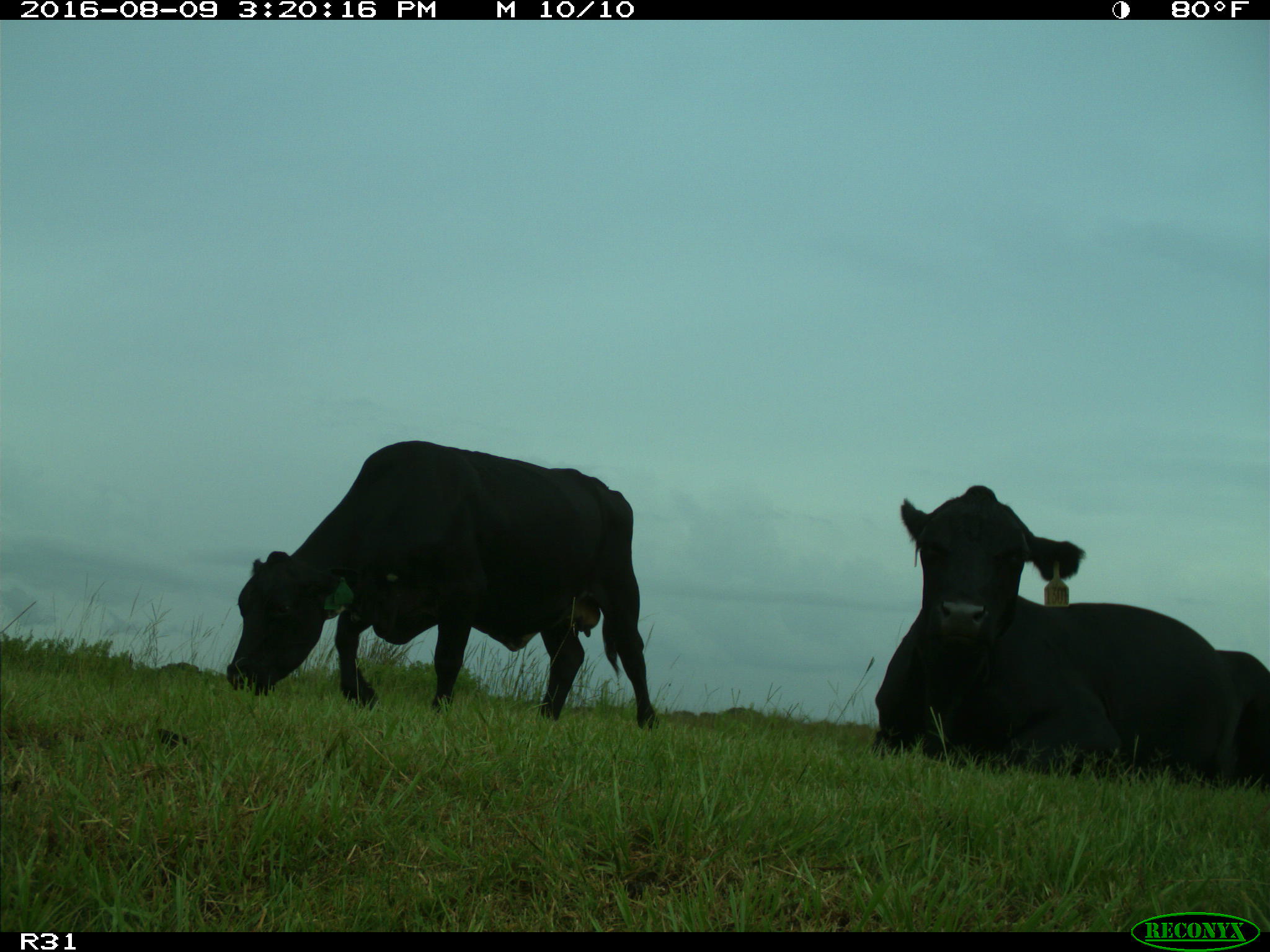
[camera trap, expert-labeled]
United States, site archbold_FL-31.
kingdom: Animalia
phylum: Chordata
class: Mammalia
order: Artiodactyla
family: Bovidae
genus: Bos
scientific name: Bos taurus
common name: domestic cow